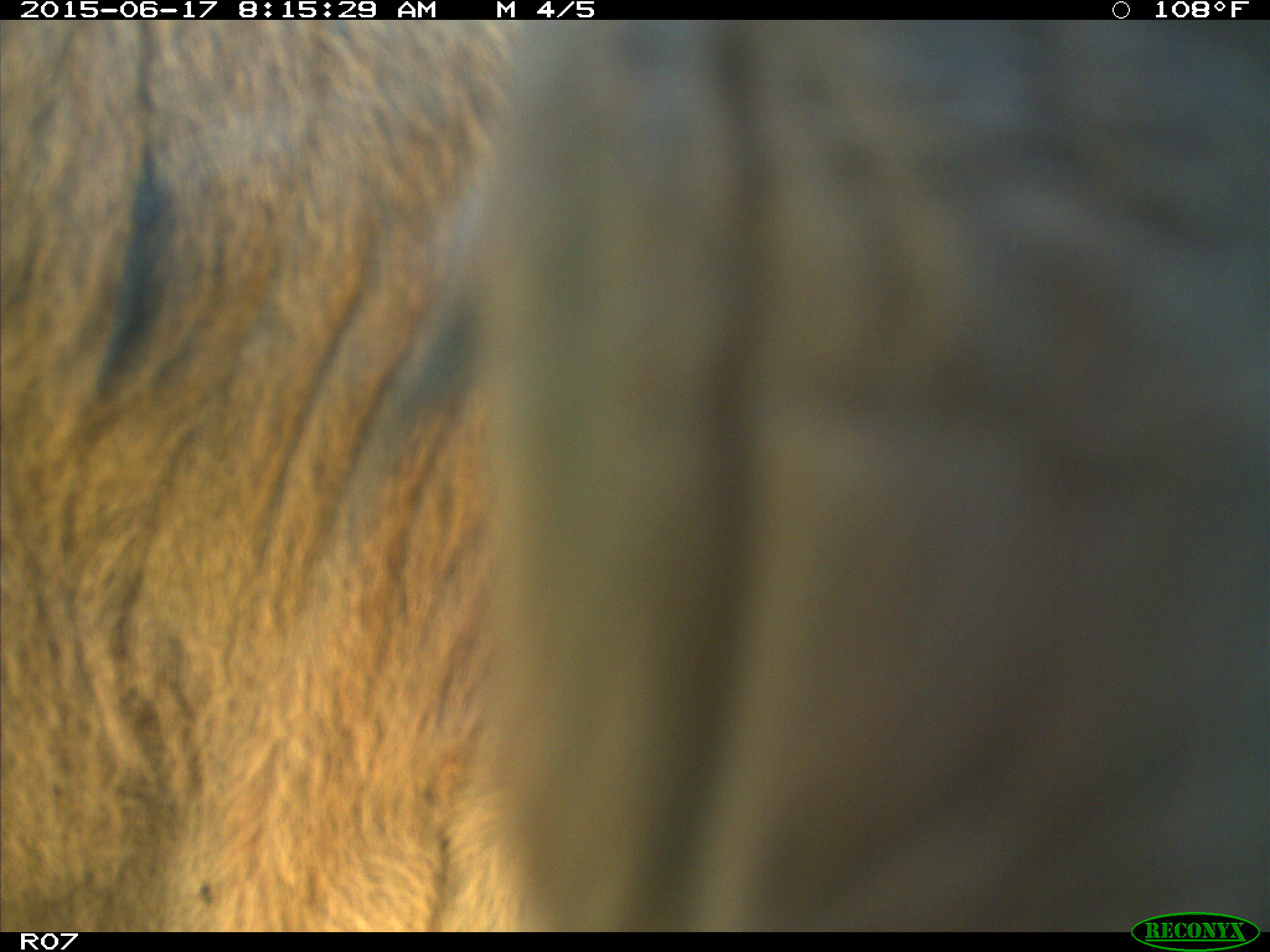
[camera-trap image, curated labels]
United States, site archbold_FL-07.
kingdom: Animalia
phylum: Chordata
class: Mammalia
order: Artiodactyla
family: Bovidae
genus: Bos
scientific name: Bos taurus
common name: domestic cow